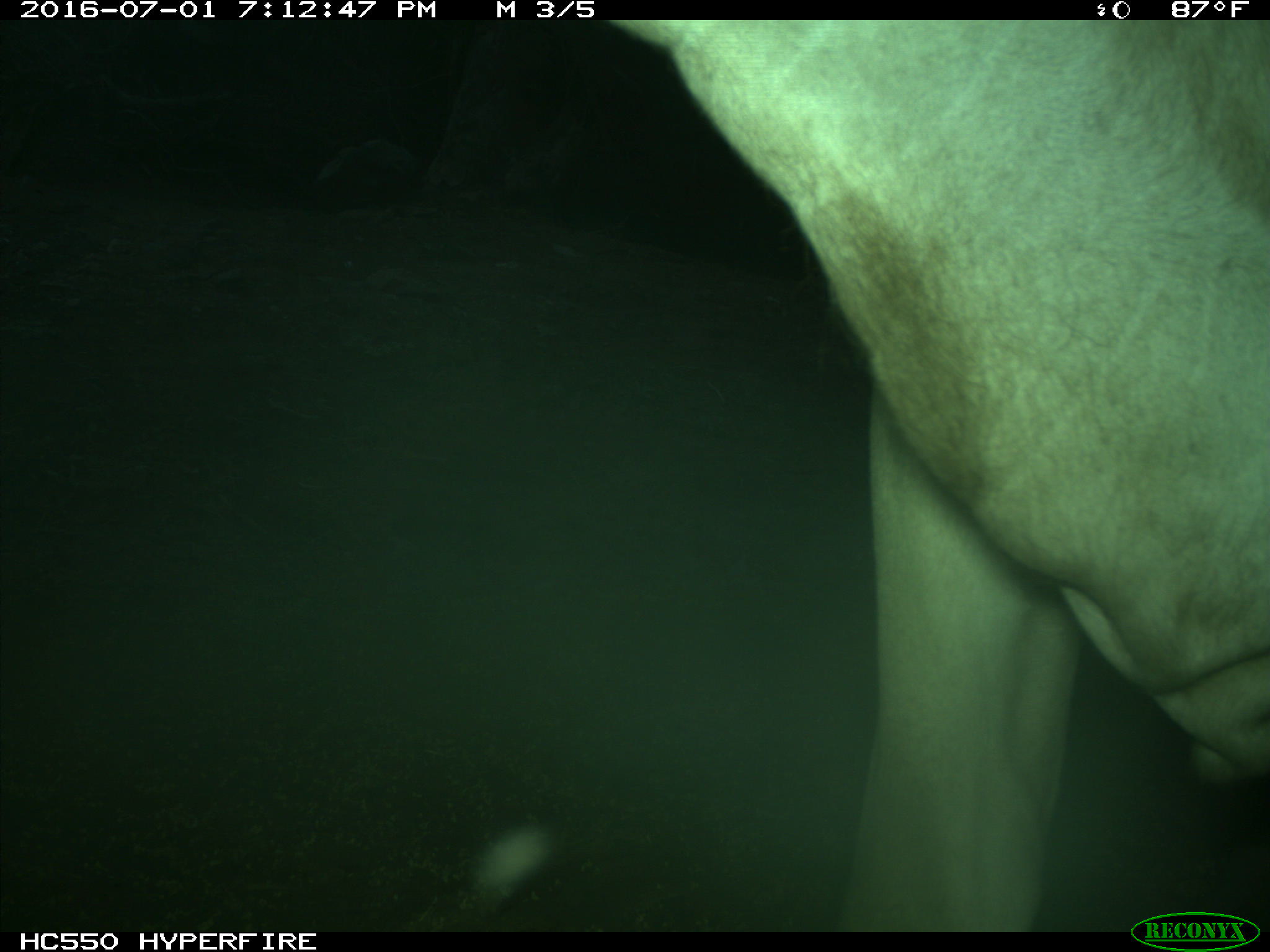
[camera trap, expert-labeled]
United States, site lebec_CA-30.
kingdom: Animalia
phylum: Chordata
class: Mammalia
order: Artiodactyla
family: Bovidae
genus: Bos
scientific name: Bos taurus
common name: domestic cow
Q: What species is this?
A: Bos taurus (domestic cow).